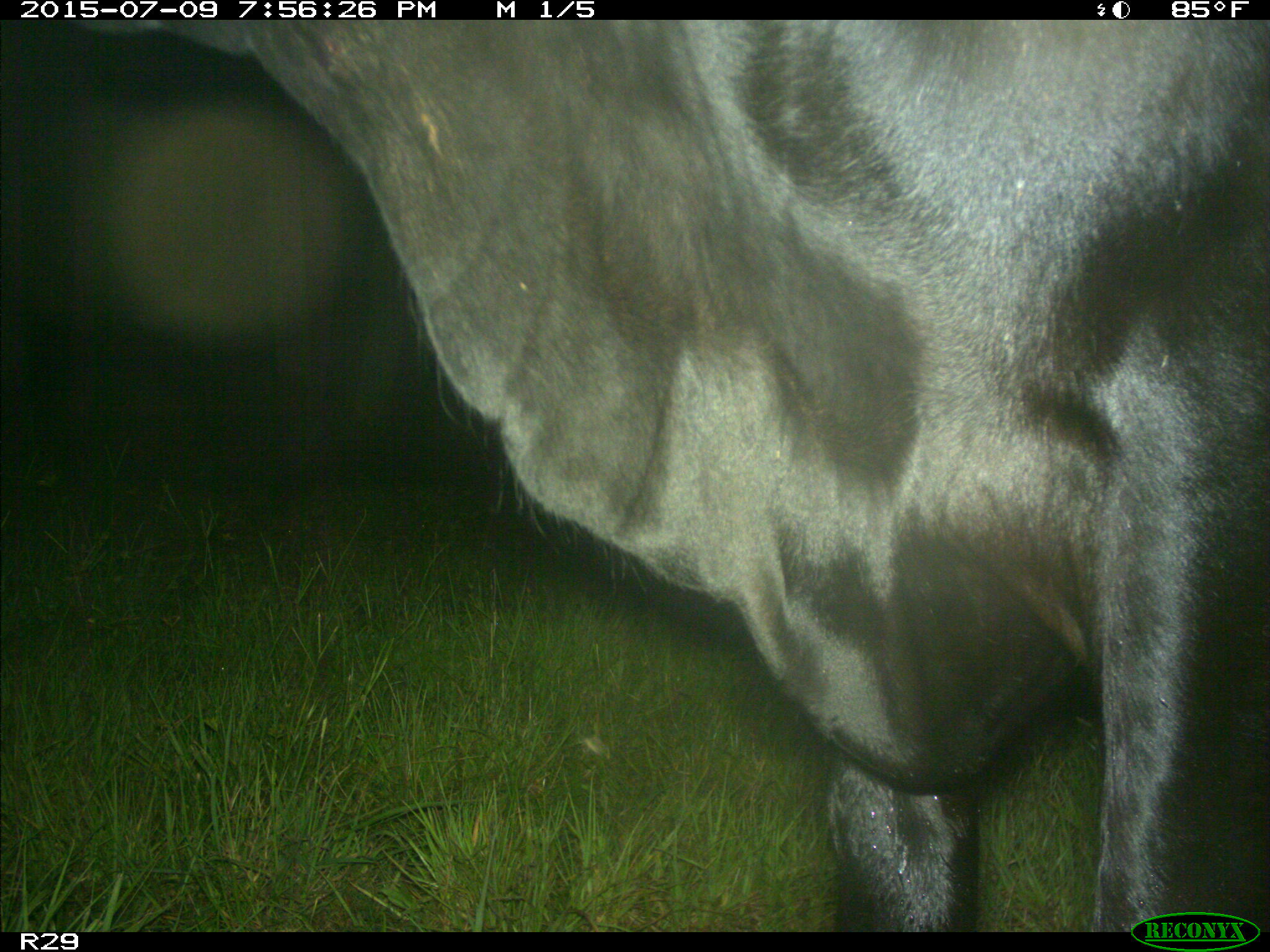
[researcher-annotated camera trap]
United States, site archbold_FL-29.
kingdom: Animalia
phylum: Chordata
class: Mammalia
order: Artiodactyla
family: Bovidae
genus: Bos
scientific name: Bos taurus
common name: domestic cow